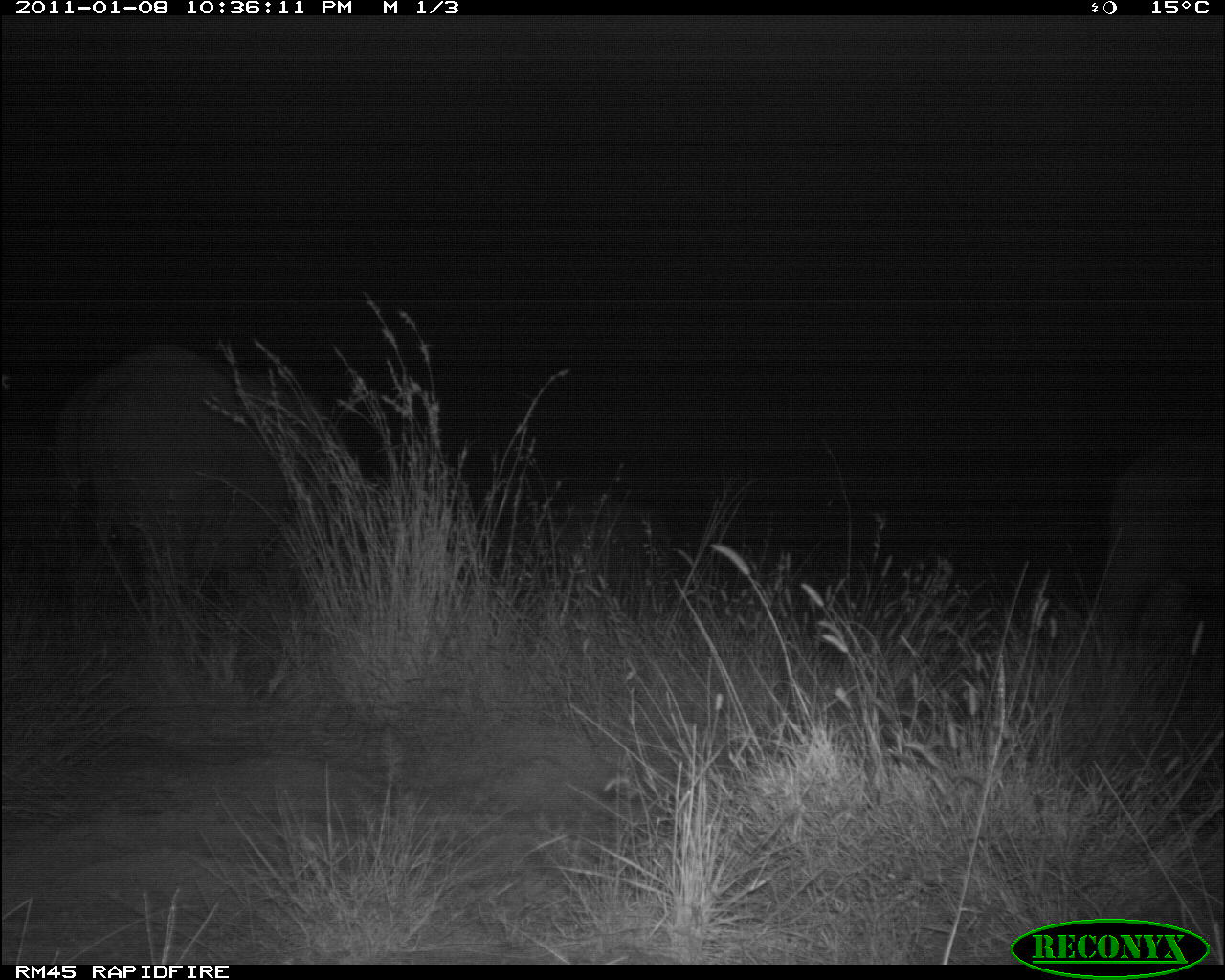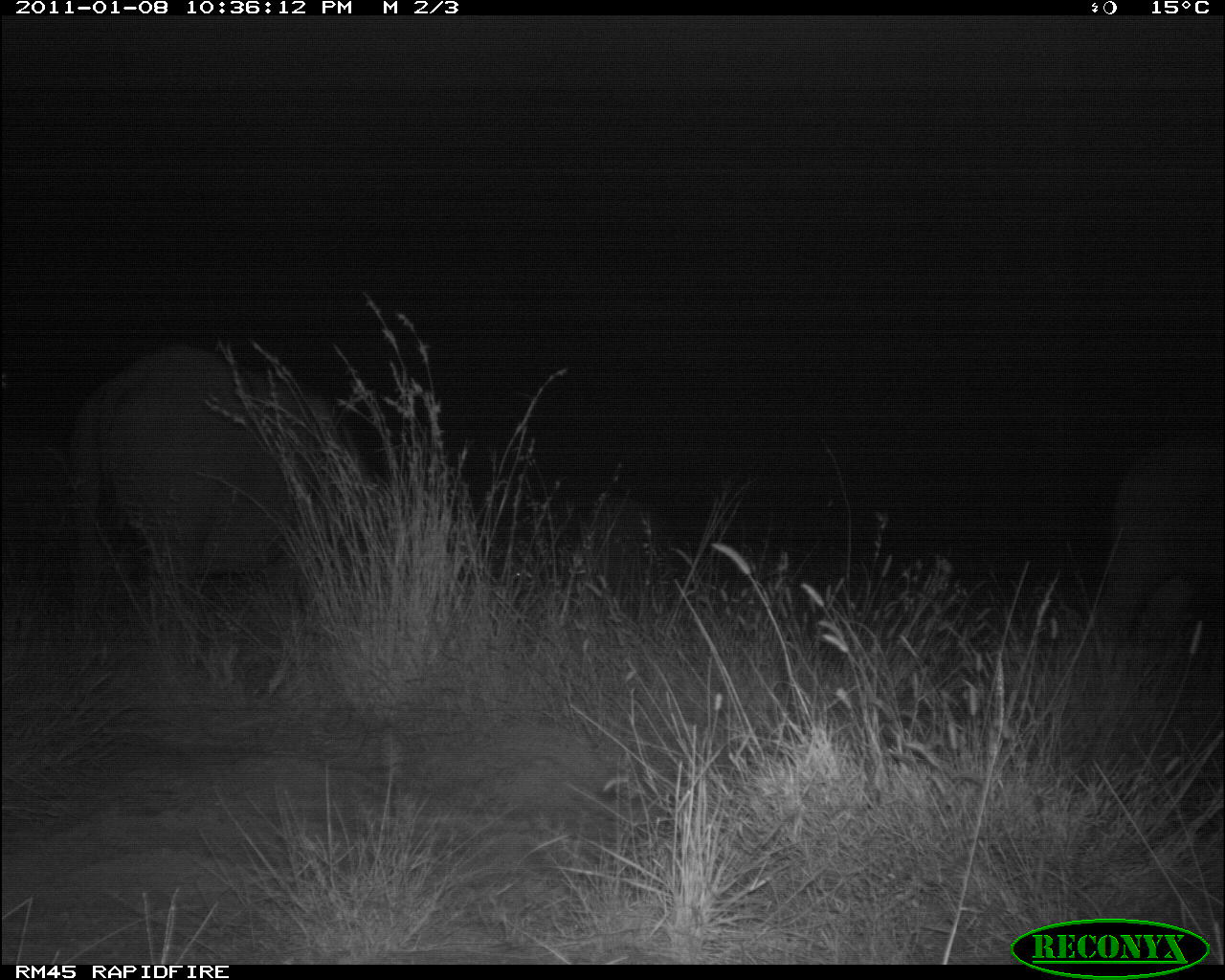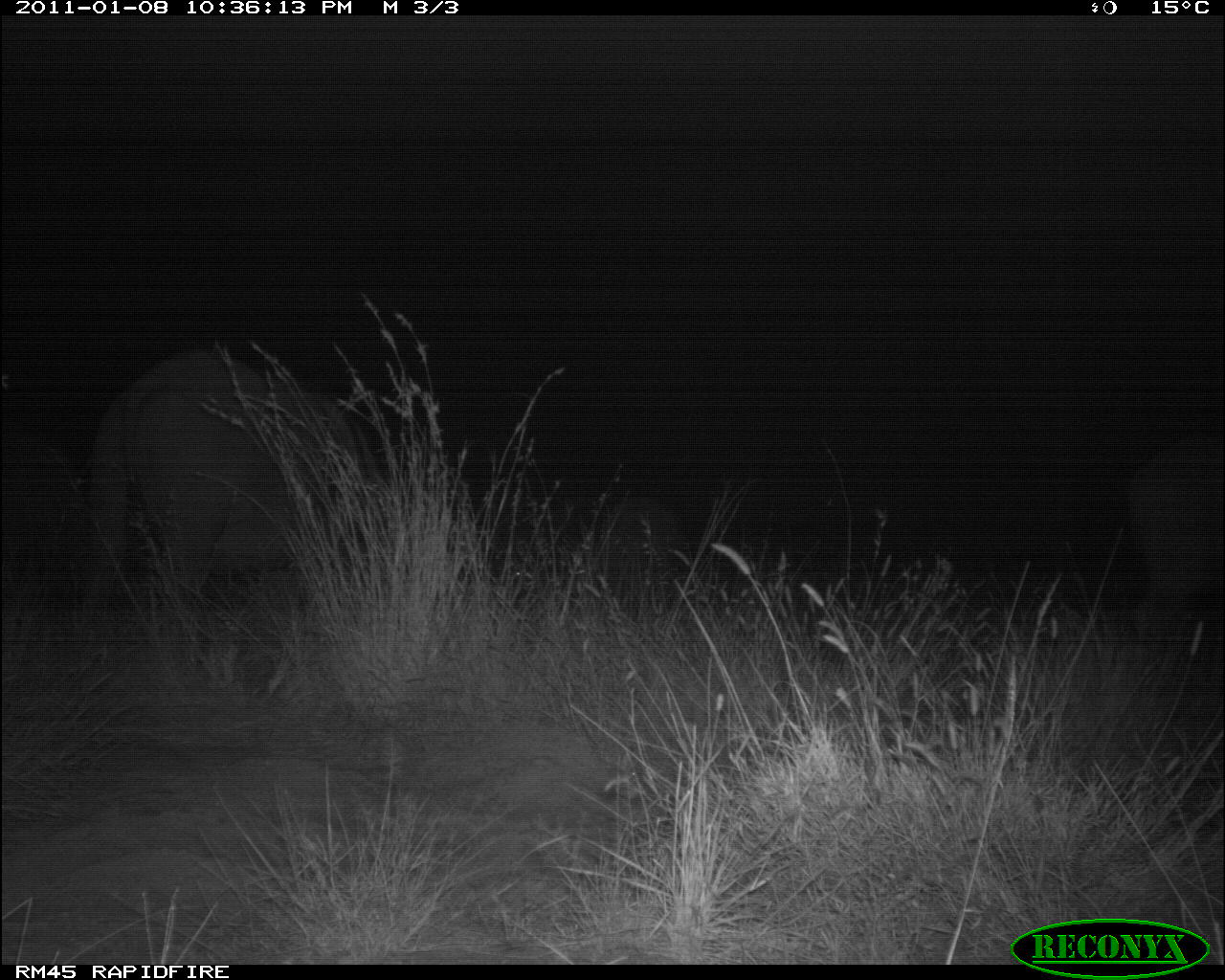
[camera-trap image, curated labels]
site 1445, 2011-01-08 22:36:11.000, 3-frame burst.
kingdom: Animalia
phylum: Chordata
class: Mammalia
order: Artiodactyla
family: Bovidae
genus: Syncerus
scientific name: Syncerus caffer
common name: african buffalo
Syncerus caffer (african buffalo), count 3.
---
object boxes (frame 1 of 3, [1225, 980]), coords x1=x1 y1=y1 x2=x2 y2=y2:
syncerus caffer: x1=46 y1=336 x2=341 y2=627; x1=1087 y1=431 x2=1223 y2=655; x1=554 y1=500 x2=669 y2=607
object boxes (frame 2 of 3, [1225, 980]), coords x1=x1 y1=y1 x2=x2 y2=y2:
syncerus caffer: x1=59 y1=339 x2=355 y2=632; x1=1084 y1=437 x2=1222 y2=652; x1=506 y1=495 x2=666 y2=604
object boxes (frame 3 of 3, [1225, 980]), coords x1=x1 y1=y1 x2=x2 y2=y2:
syncerus caffer: x1=70 y1=340 x2=355 y2=631; x1=1117 y1=437 x2=1222 y2=652; x1=1 y1=416 x2=83 y2=576; x1=600 y1=497 x2=690 y2=618